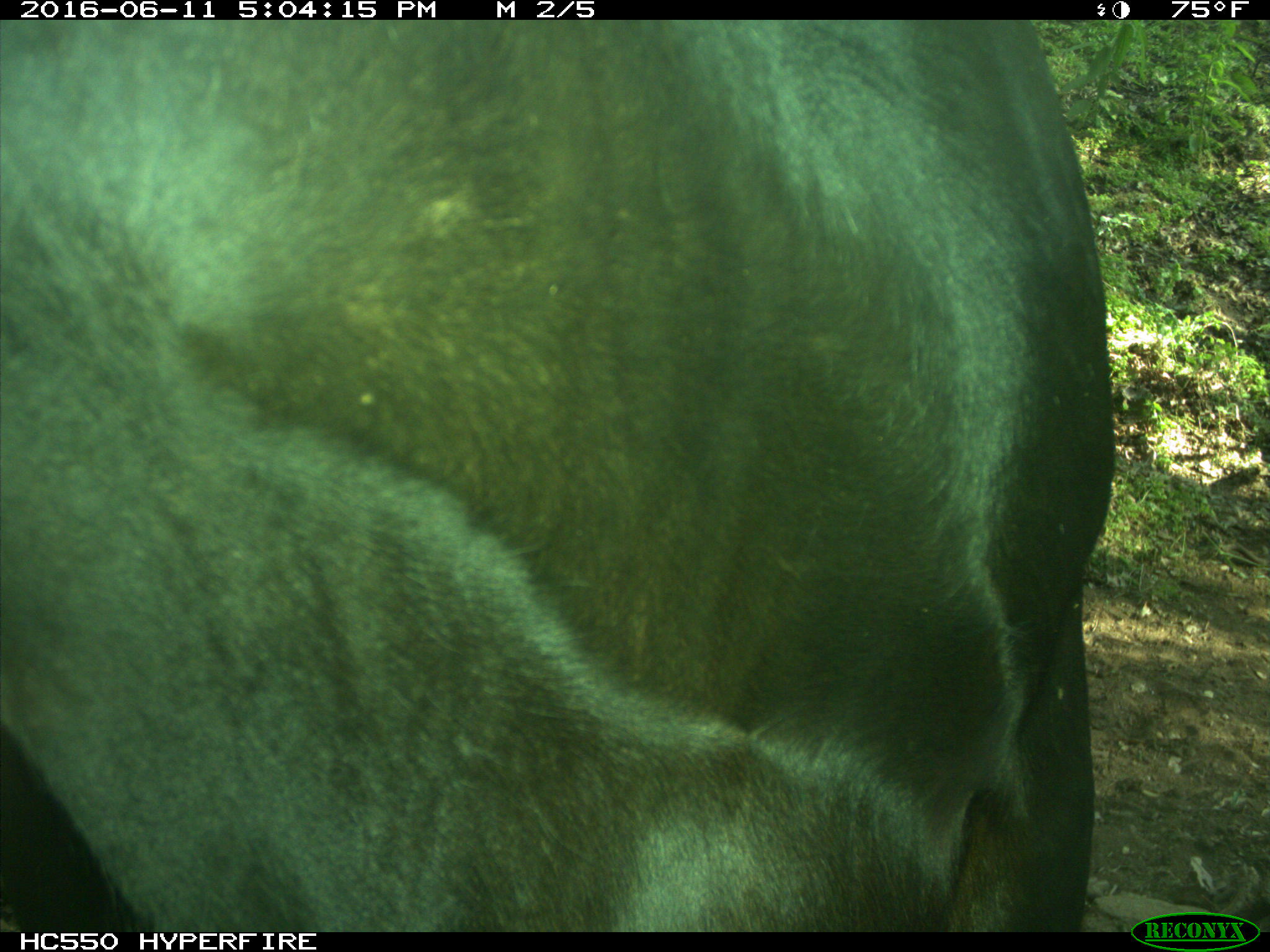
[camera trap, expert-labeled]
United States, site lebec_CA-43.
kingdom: Animalia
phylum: Chordata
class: Mammalia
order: Artiodactyla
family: Bovidae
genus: Bos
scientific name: Bos taurus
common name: domestic cow